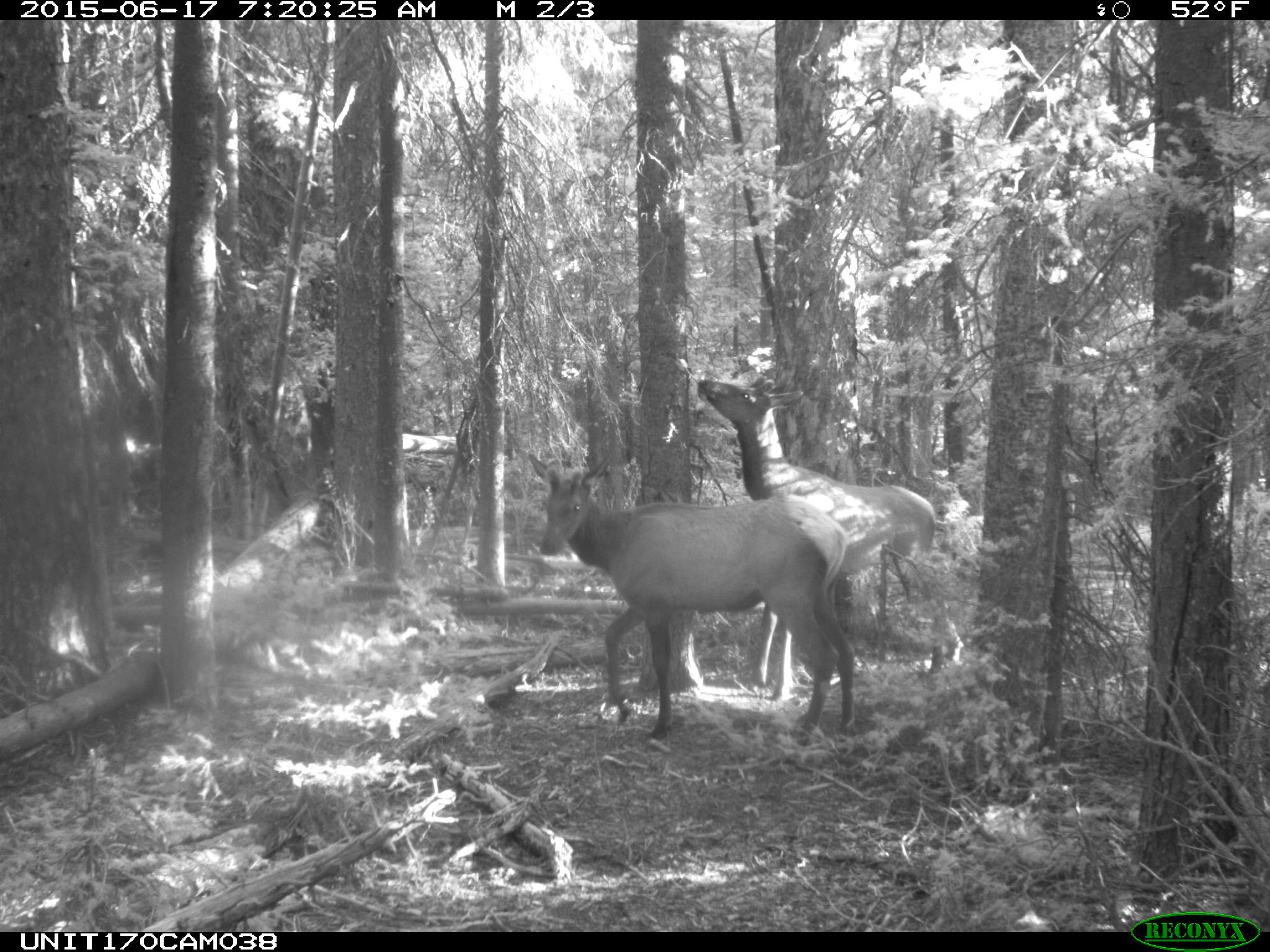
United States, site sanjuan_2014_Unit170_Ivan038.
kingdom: Animalia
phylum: Chordata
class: Mammalia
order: Artiodactyla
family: Cervidae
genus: Cervus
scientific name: Cervus elaphus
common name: red deer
Cervus elaphus (red deer).